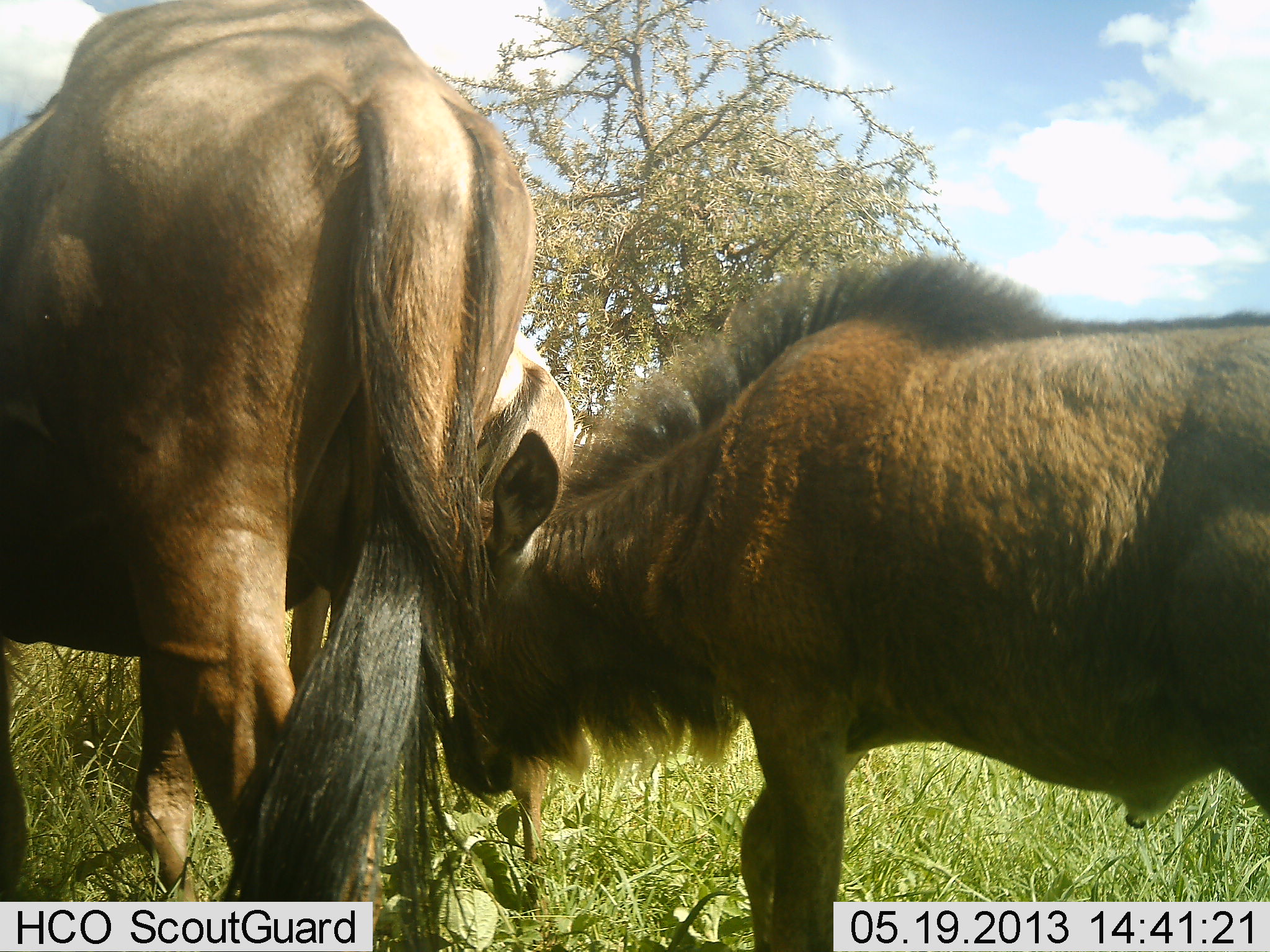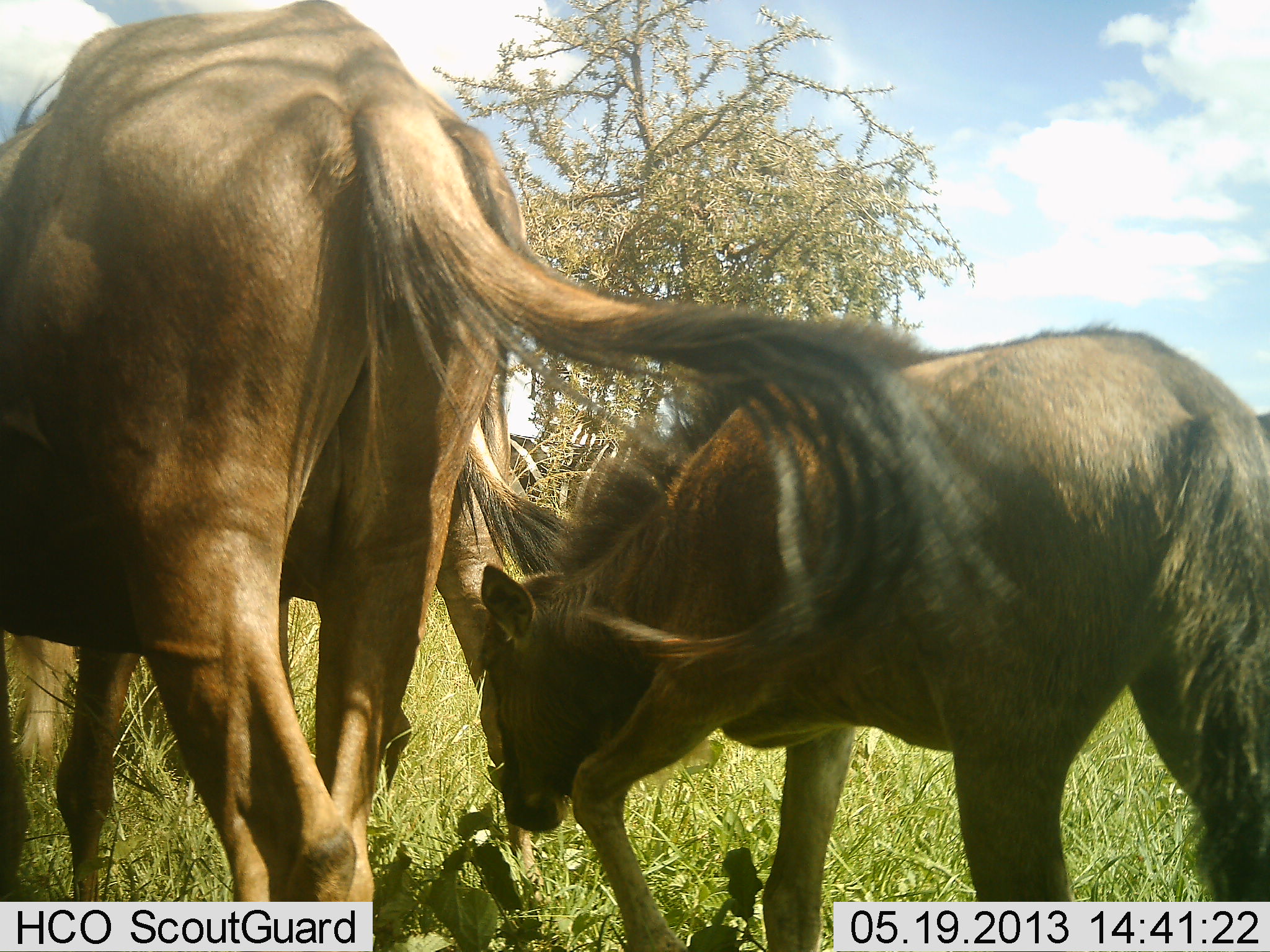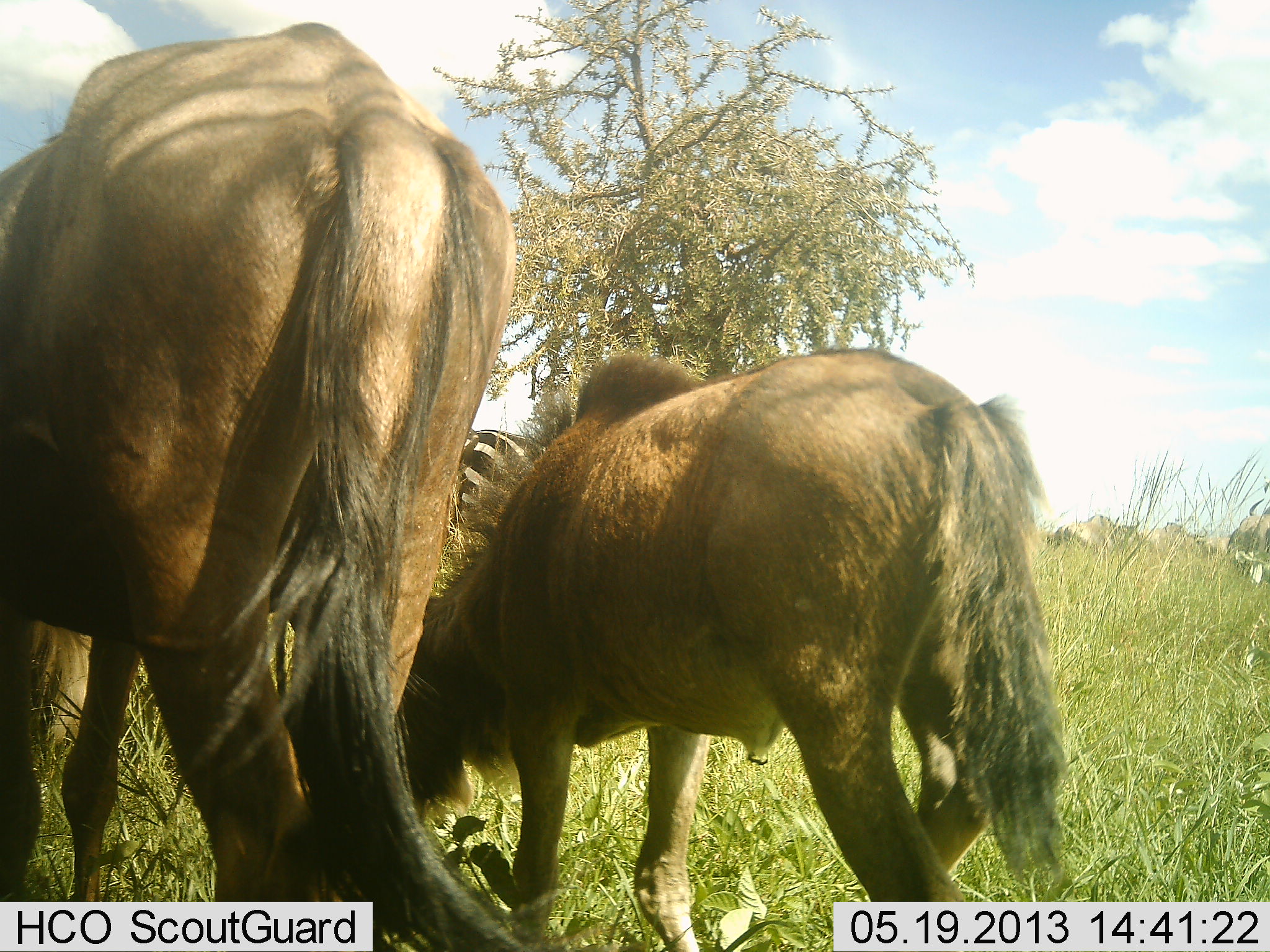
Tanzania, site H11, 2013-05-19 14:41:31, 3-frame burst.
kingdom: Animalia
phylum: Chordata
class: Mammalia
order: Artiodactyla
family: Bovidae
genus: Connochaetes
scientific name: Connochaetes taurinus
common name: blue wildebeest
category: wildebeest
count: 2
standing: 41%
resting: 0%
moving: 65%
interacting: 12%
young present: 76%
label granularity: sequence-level